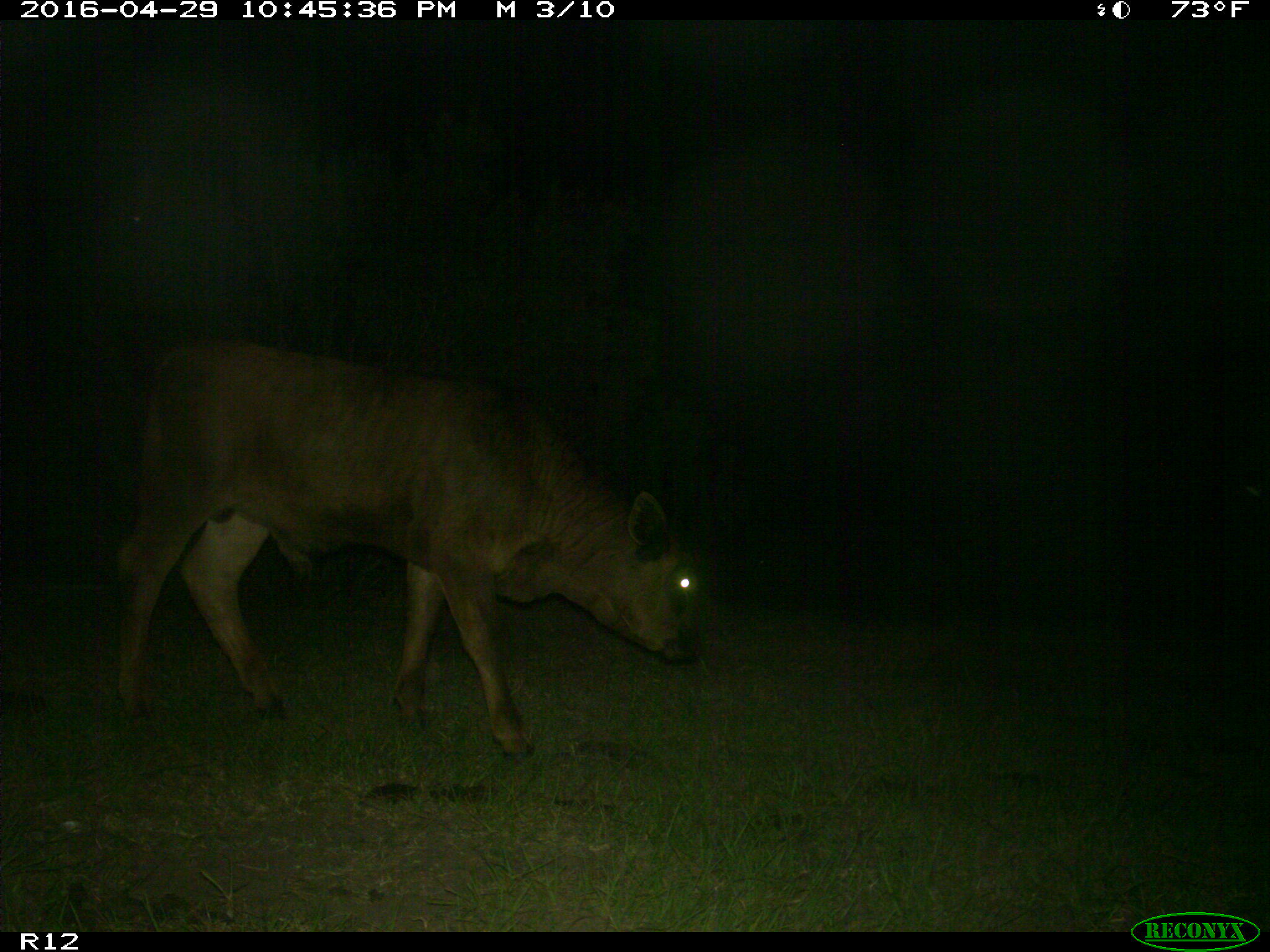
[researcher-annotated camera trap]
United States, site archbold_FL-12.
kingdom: Animalia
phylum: Chordata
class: Mammalia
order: Artiodactyla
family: Bovidae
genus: Bos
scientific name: Bos taurus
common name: domestic cow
Bos taurus (domestic cow).